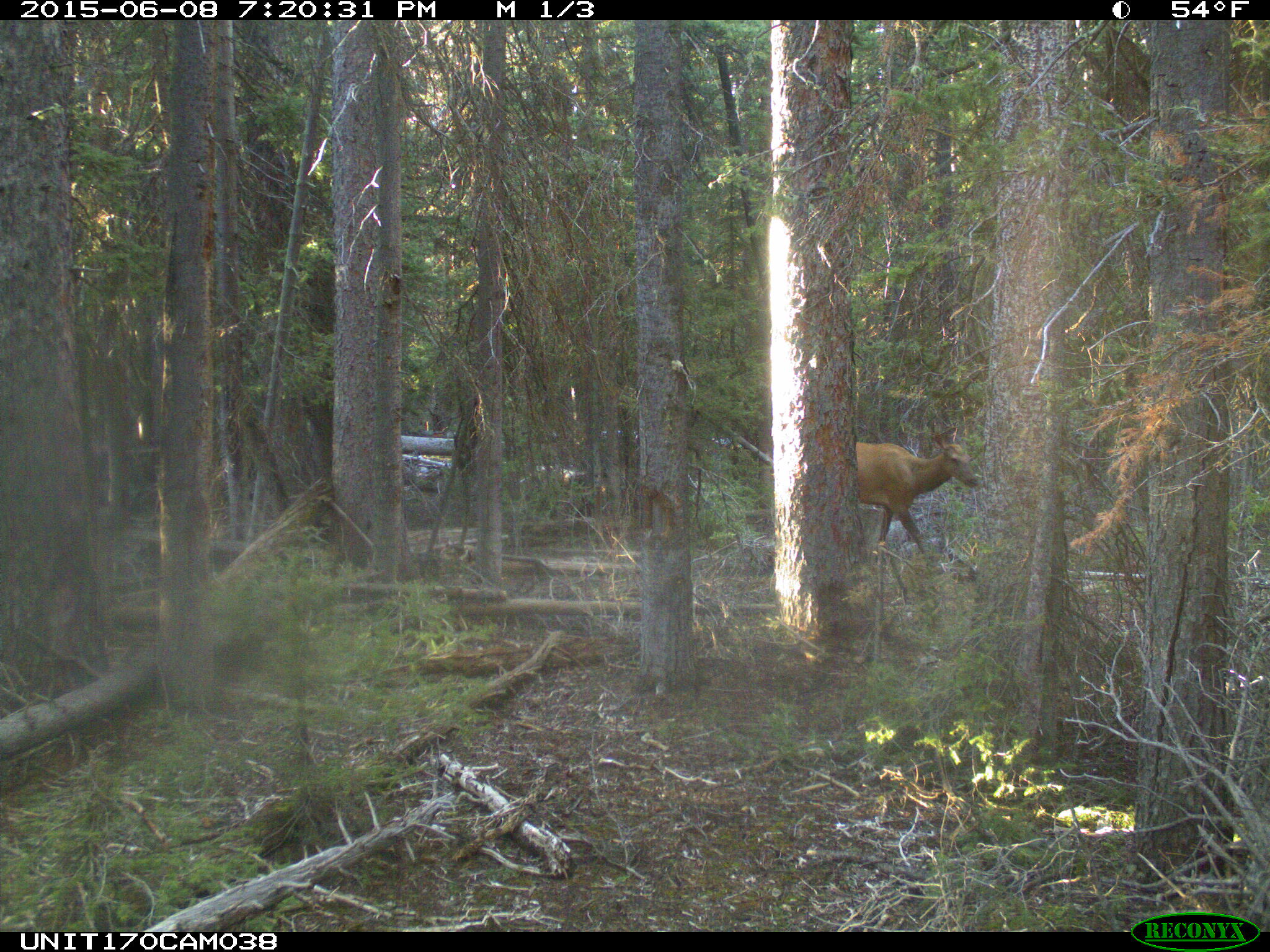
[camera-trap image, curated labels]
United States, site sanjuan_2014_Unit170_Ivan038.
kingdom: Animalia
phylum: Chordata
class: Mammalia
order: Artiodactyla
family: Cervidae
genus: Cervus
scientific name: Cervus elaphus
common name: red deer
Cervus elaphus (red deer).